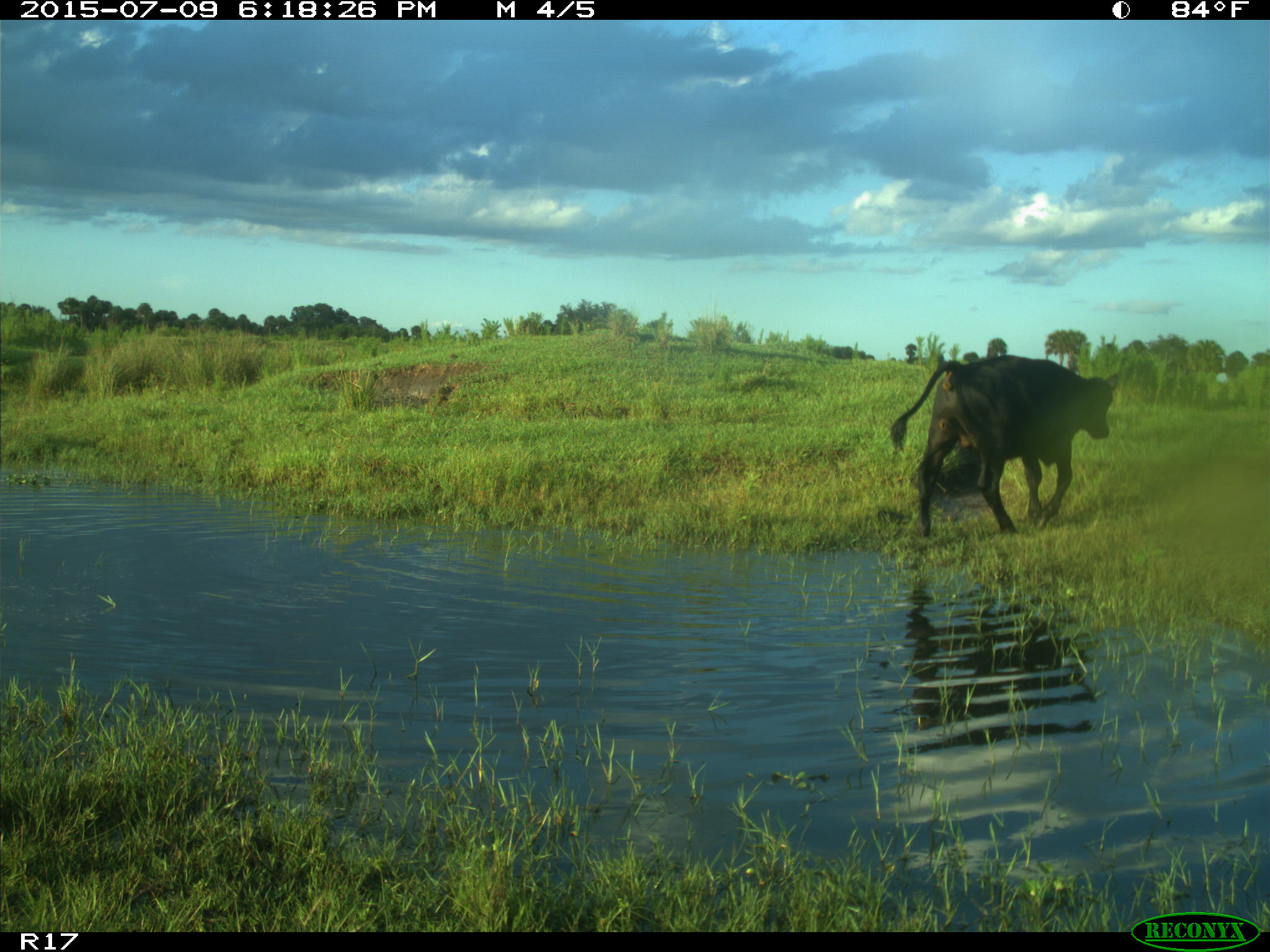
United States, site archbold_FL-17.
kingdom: Animalia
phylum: Chordata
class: Mammalia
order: Artiodactyla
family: Bovidae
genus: Bos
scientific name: Bos taurus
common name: domestic cow